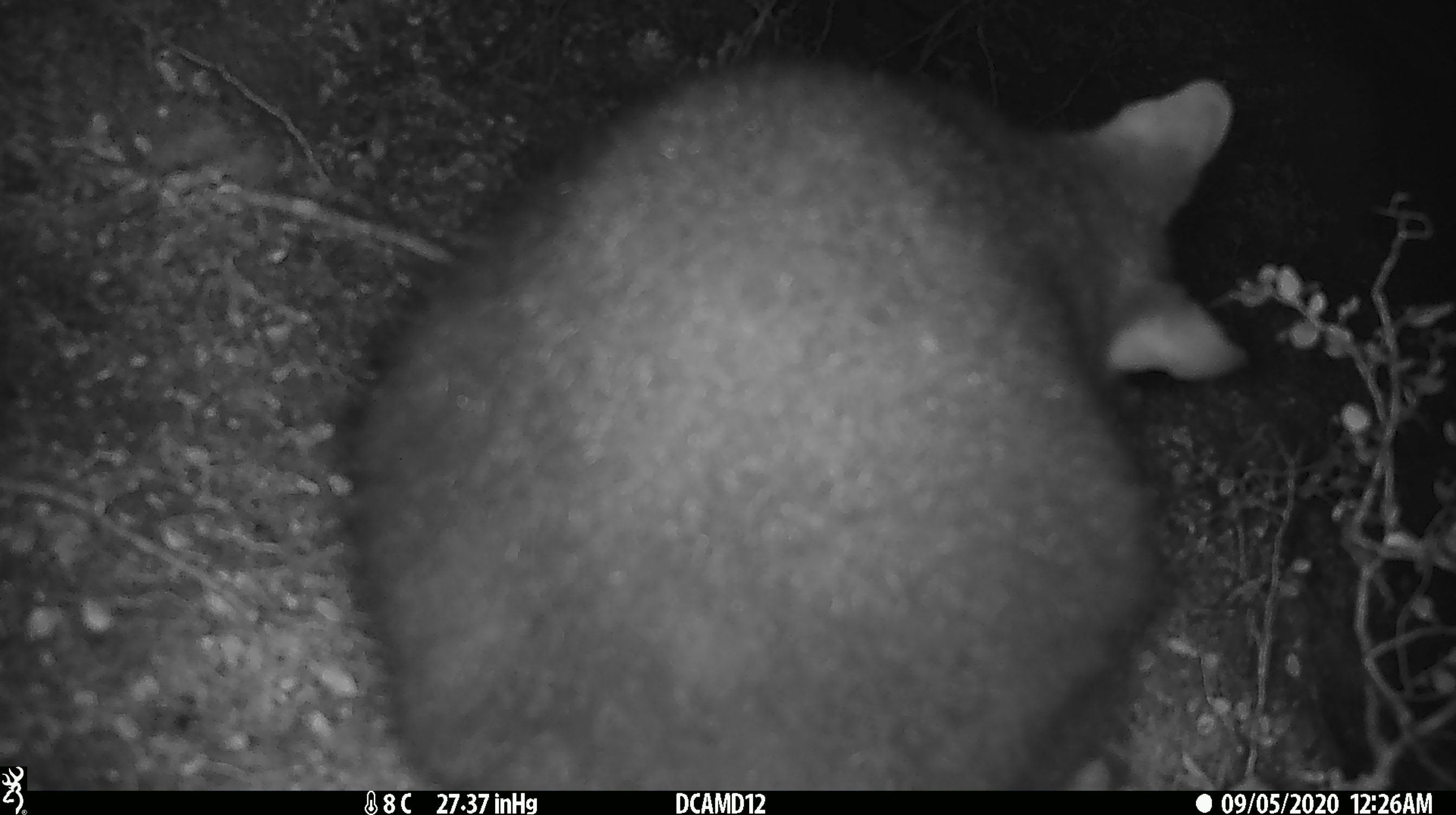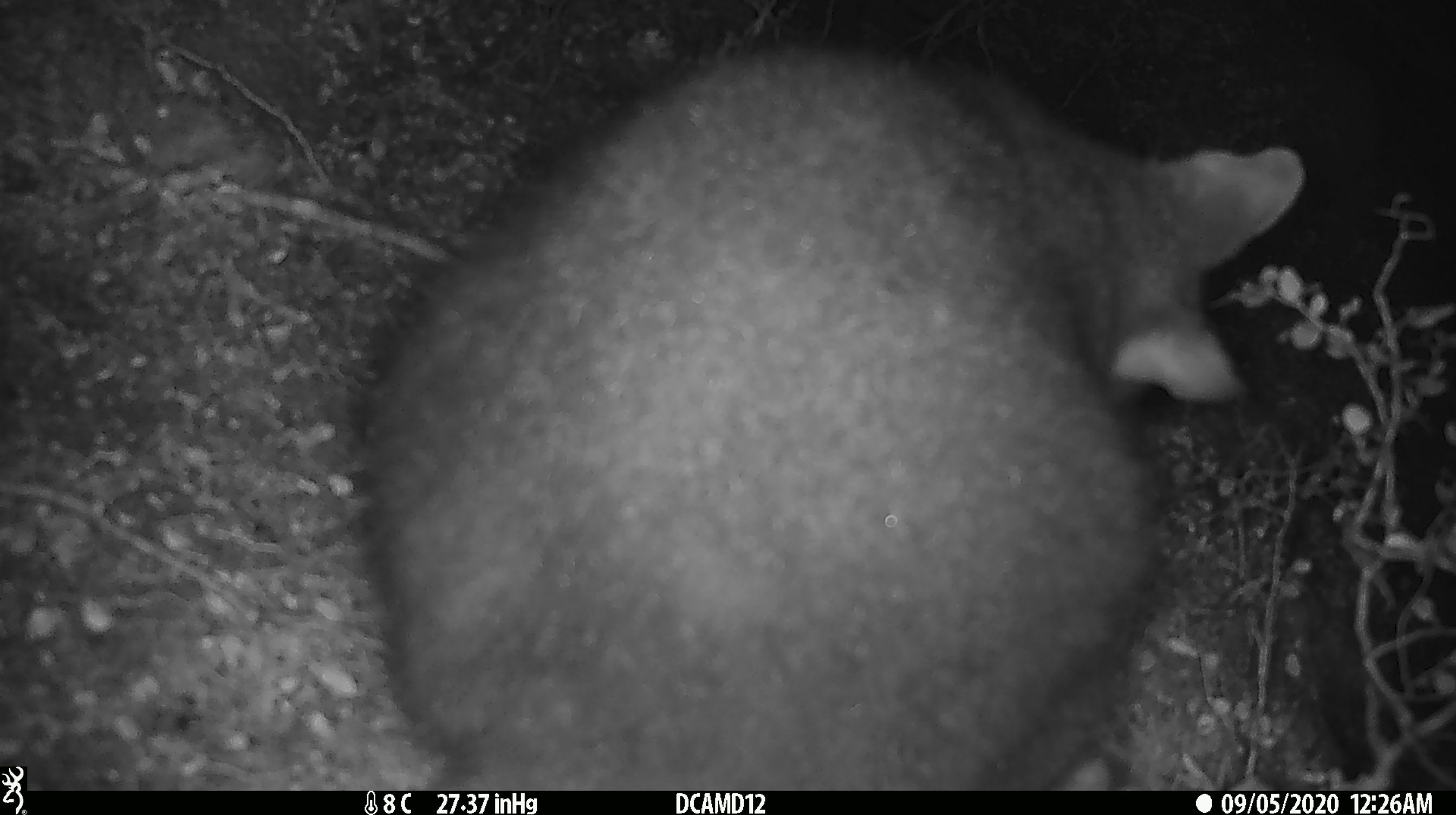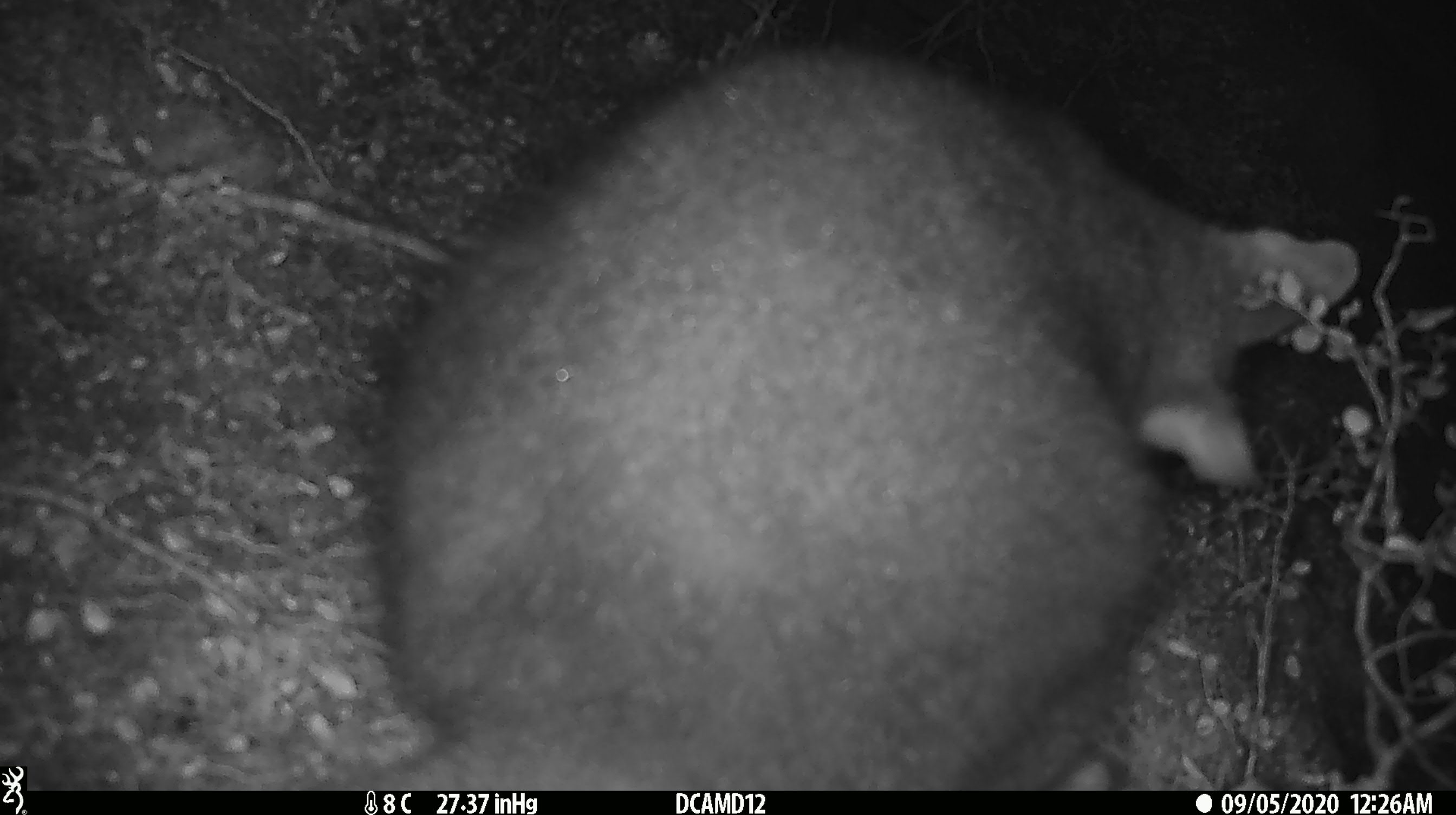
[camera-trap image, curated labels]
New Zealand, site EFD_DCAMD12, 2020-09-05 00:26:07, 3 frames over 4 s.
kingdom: Animalia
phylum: Chordata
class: Mammalia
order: Diprotodontia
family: Phalangeridae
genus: Trichosurus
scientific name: Trichosurus vulpecula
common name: common brushtail possum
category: possum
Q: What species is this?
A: Possum (common brushtail possum) (Trichosurus vulpecula).